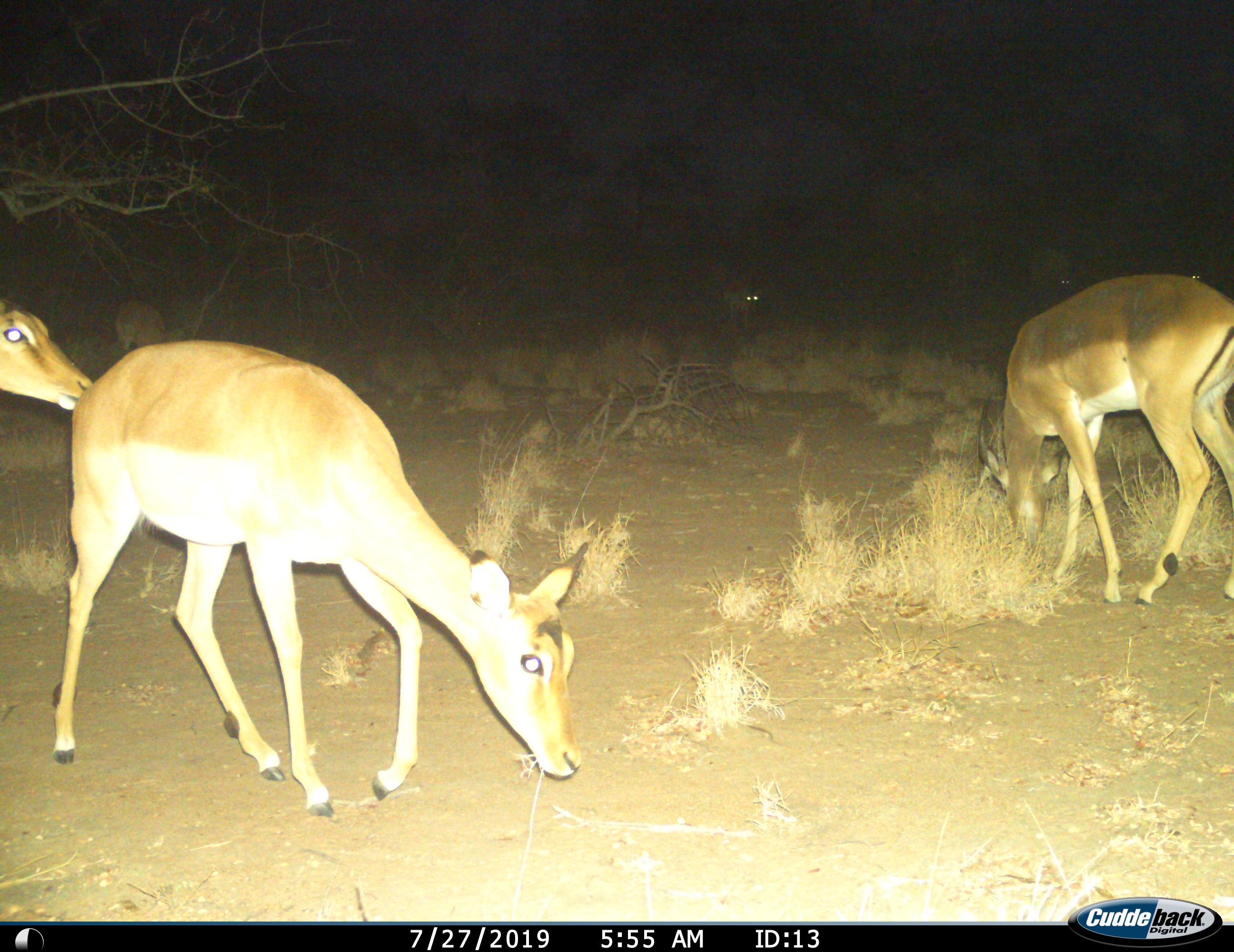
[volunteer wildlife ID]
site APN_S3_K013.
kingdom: Animalia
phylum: Chordata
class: Mammalia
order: Artiodactyla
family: Bovidae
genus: Aepyceros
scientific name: Aepyceros melampus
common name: impala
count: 4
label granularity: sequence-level